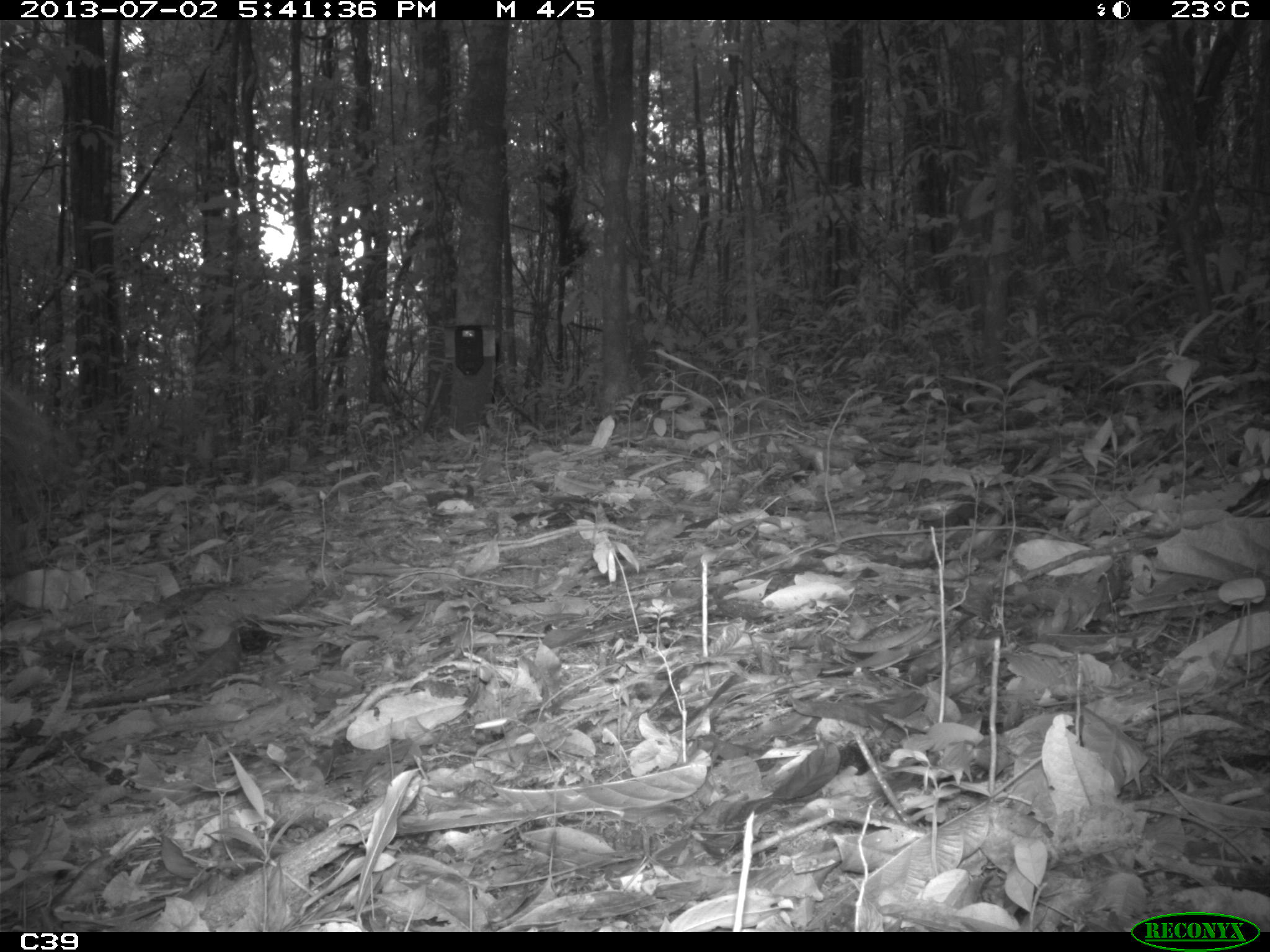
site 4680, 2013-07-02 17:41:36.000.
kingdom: Animalia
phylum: Chordata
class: Mammalia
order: Pilosa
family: Myrmecophagidae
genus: Myrmecophaga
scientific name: Myrmecophaga tridactyla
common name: giant anteater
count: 1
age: adult